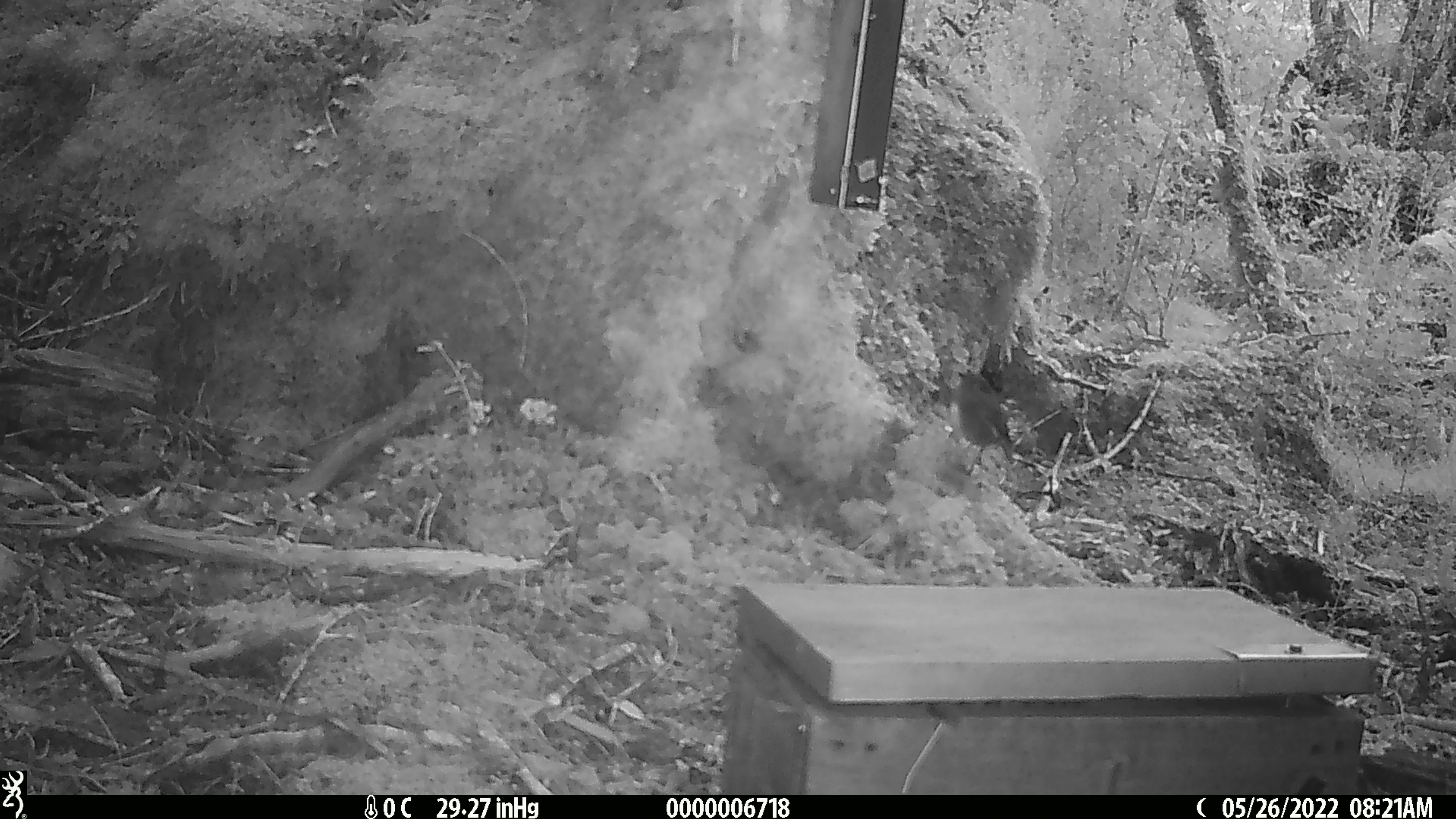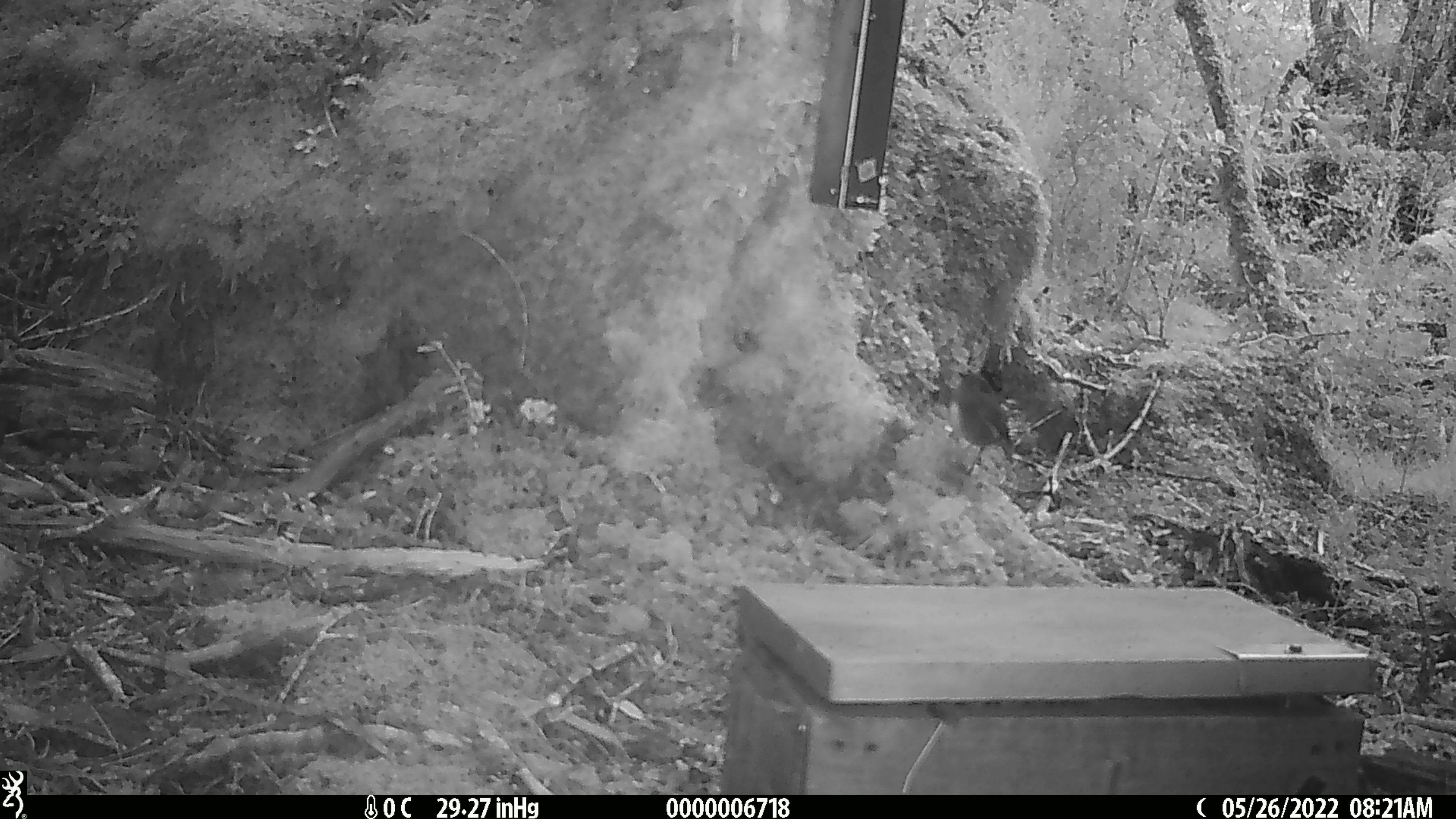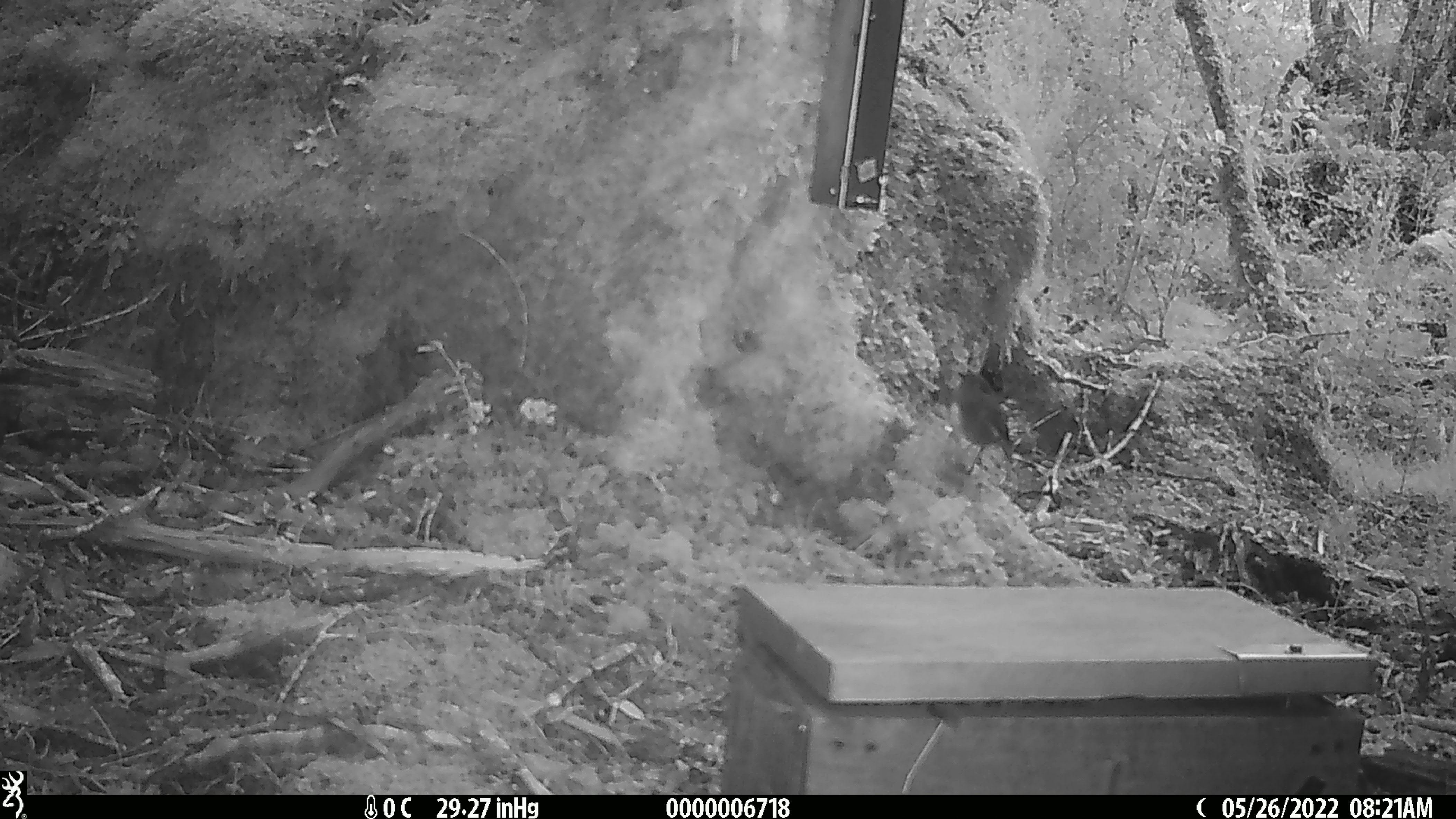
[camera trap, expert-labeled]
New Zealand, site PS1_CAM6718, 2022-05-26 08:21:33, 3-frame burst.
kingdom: Animalia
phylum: Chordata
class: Aves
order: Passeriformes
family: Petroicidae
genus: Petroica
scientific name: Petroica australis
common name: new zealand robin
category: robin